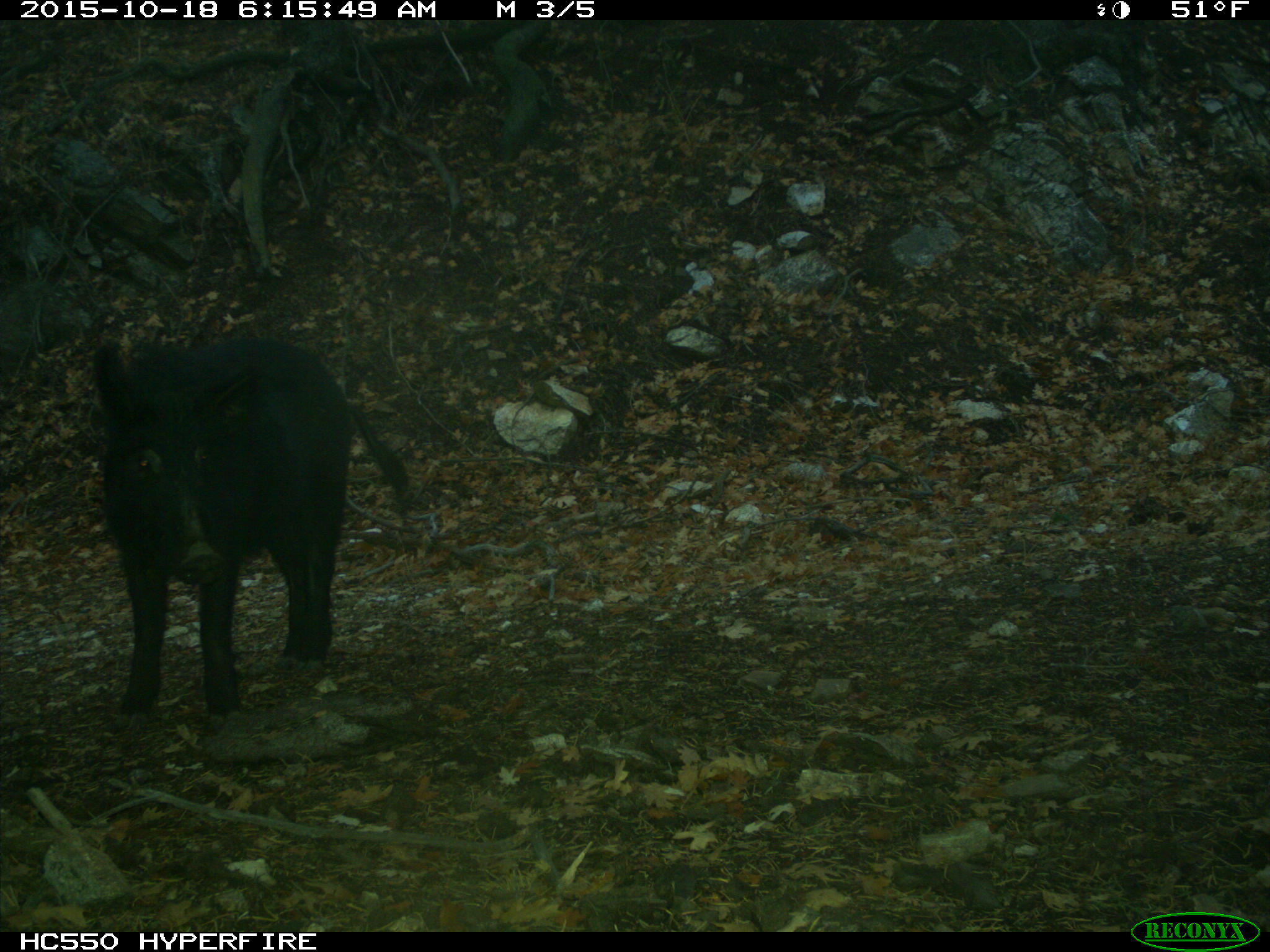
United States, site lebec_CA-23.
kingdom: Animalia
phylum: Chordata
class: Mammalia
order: Artiodactyla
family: Suidae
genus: Sus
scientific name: Sus scrofa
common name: wild boar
Sus scrofa (wild boar).